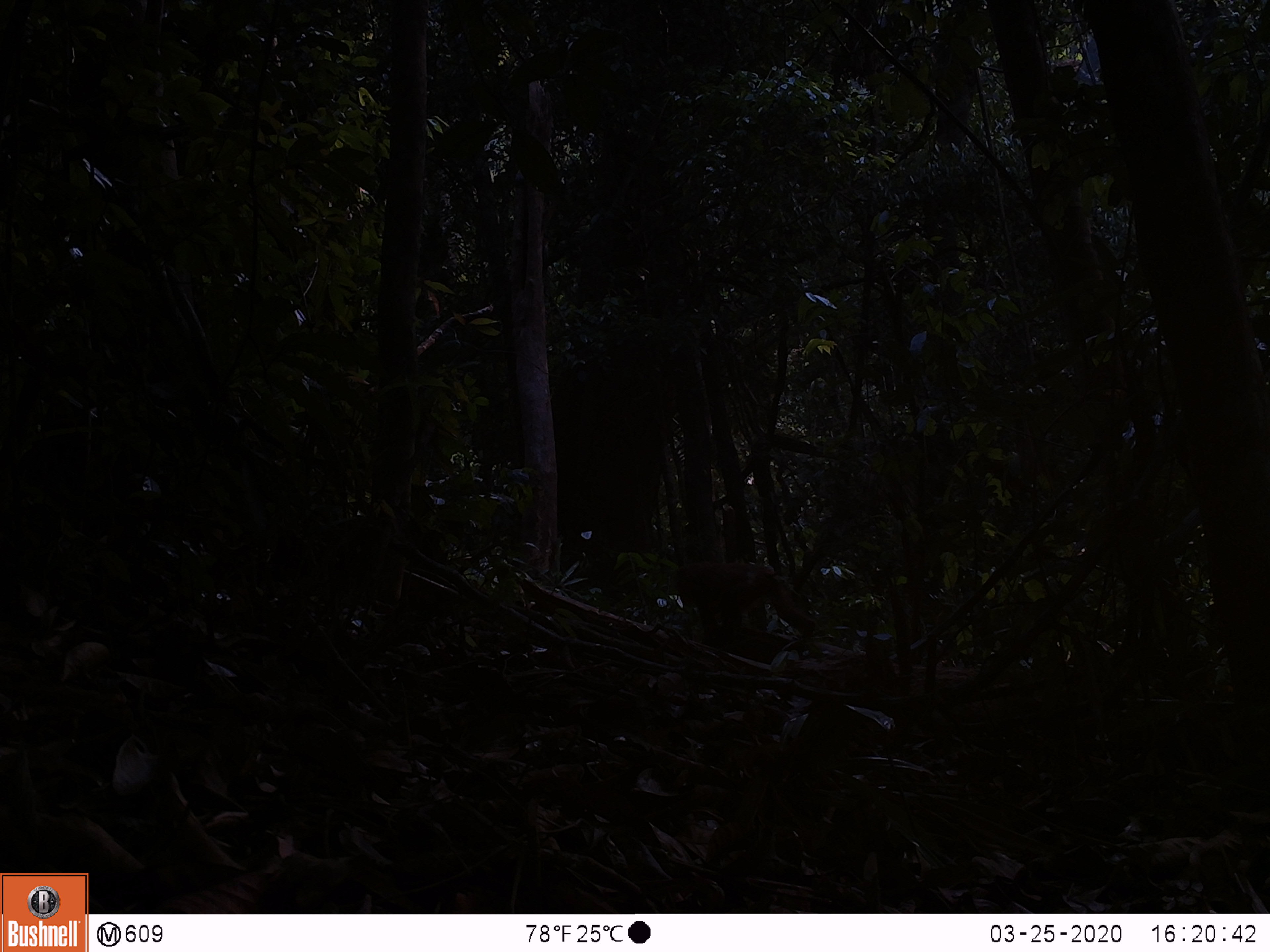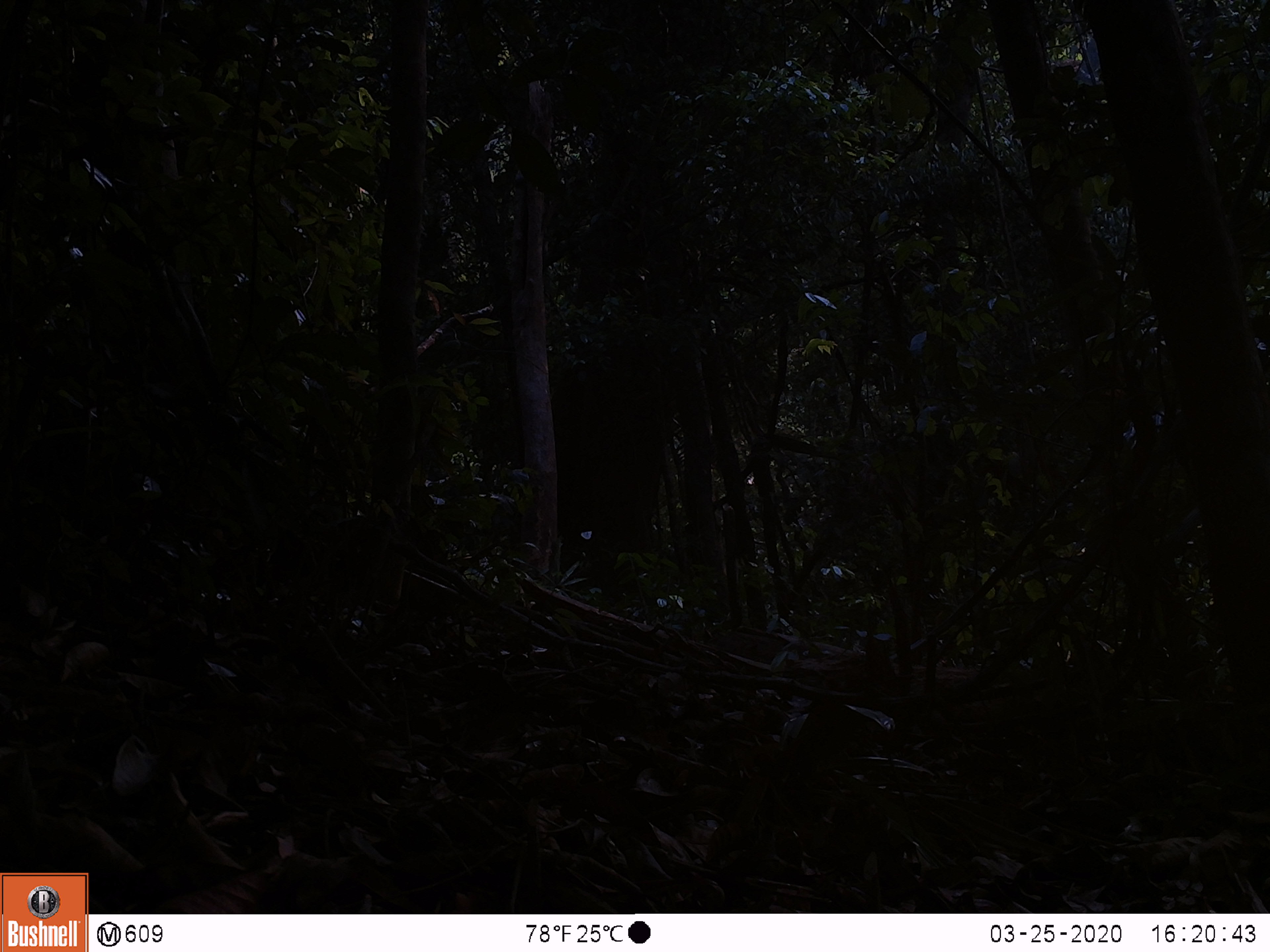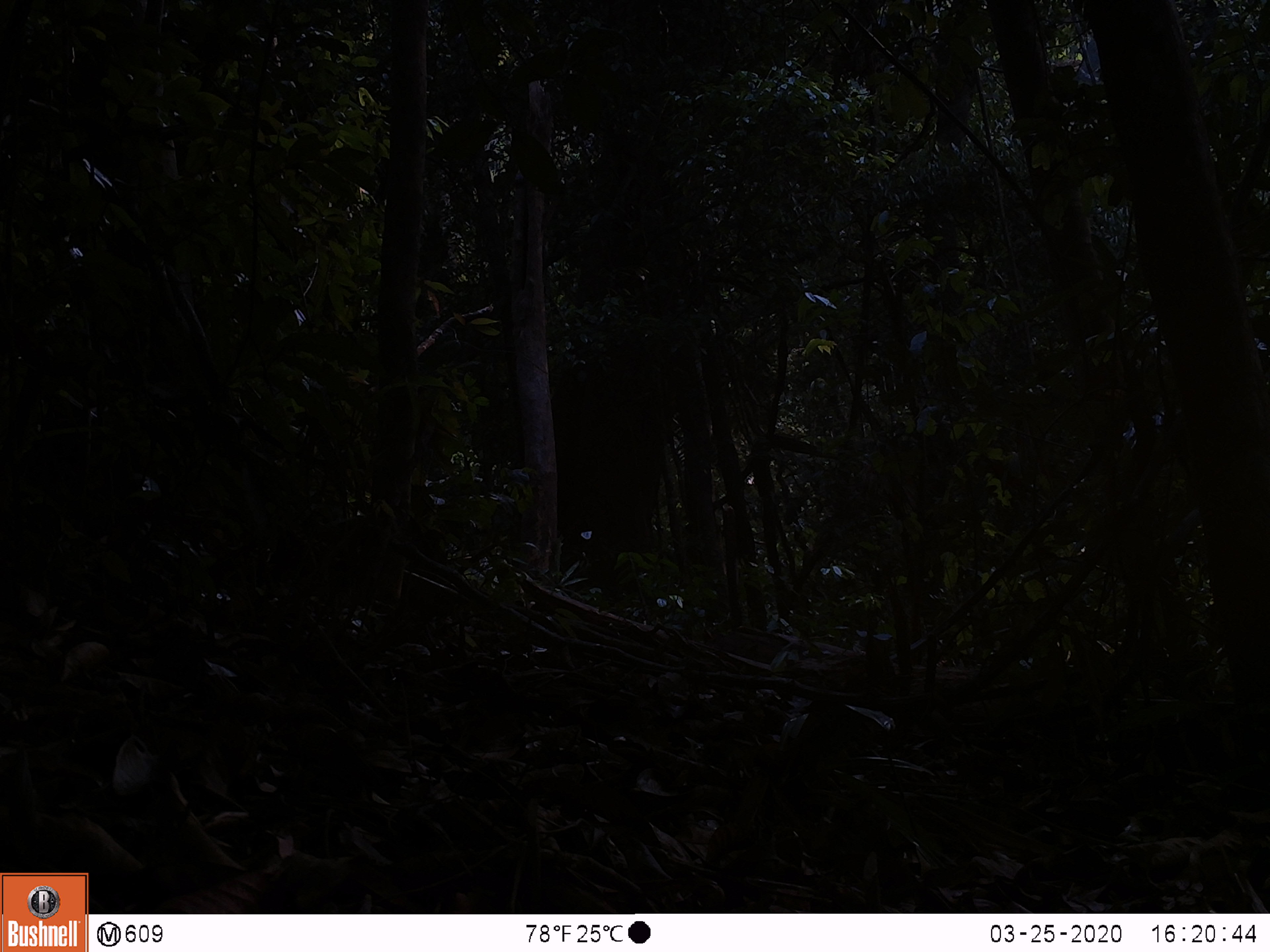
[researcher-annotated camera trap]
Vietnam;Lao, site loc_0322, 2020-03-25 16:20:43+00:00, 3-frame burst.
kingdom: Animalia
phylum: Chordata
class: Mammalia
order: Primates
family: Cercopithecidae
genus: Macaca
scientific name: Macaca arctoides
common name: stump-tailed macaque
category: stump tailed macaque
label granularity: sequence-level